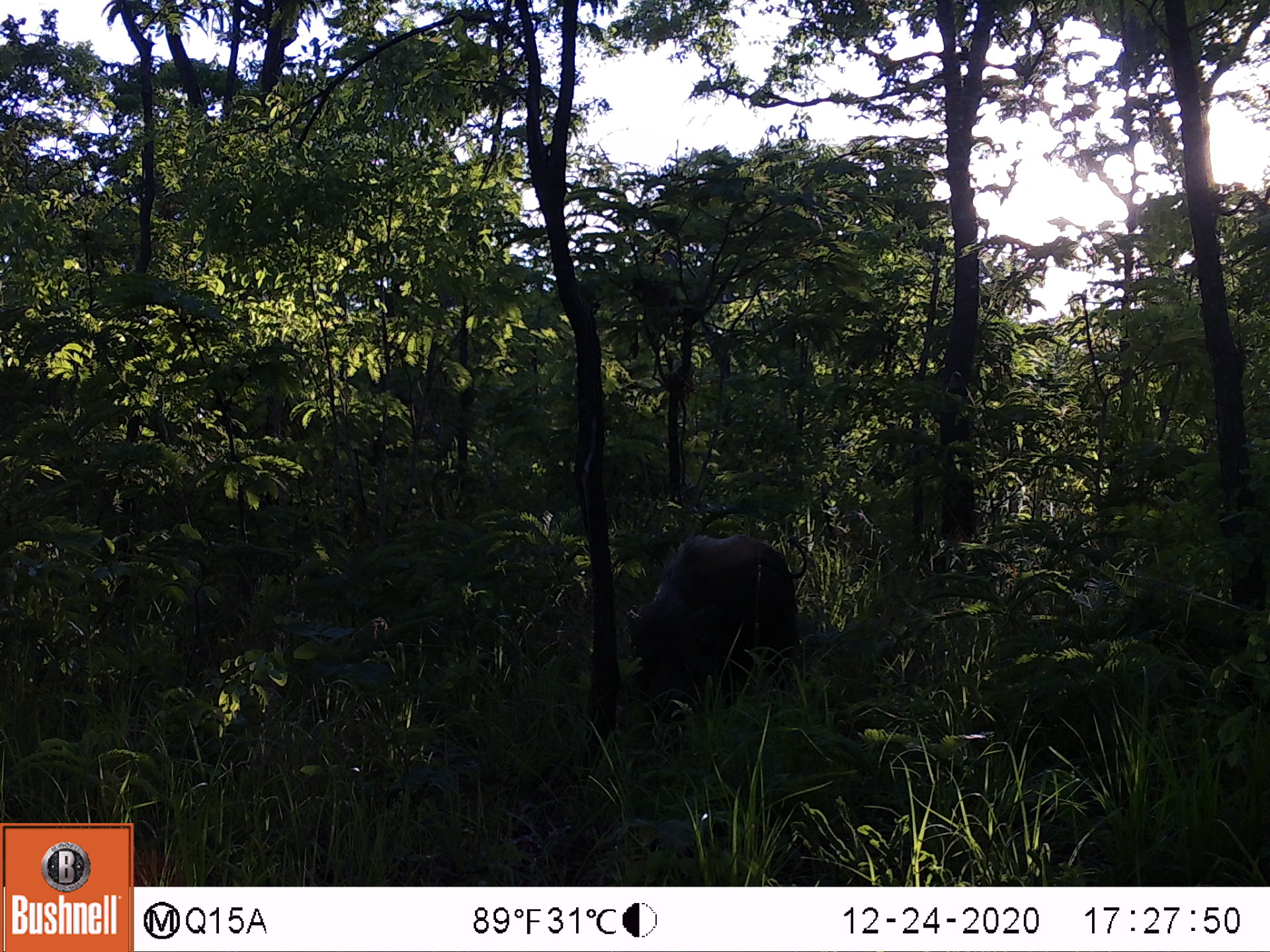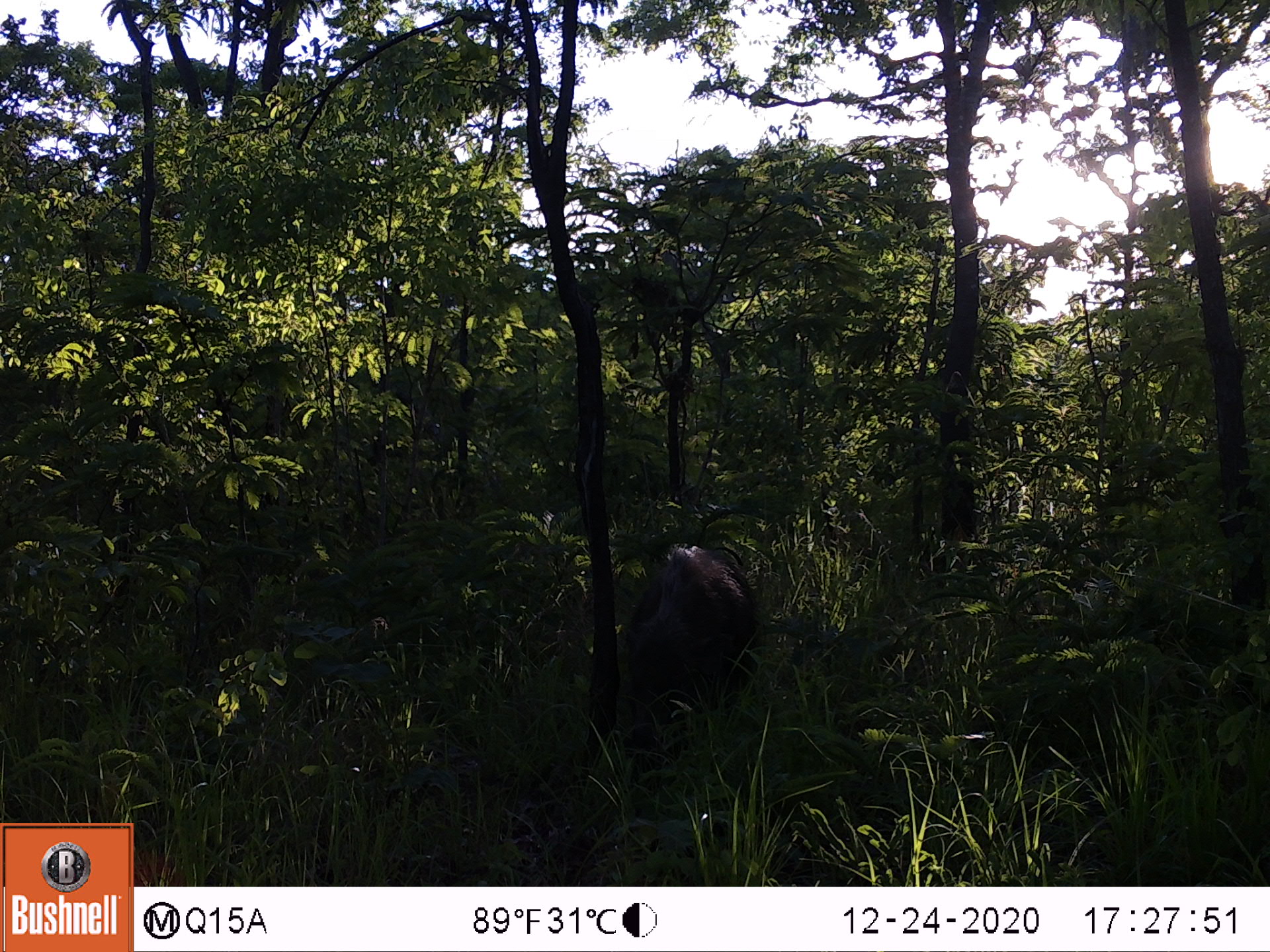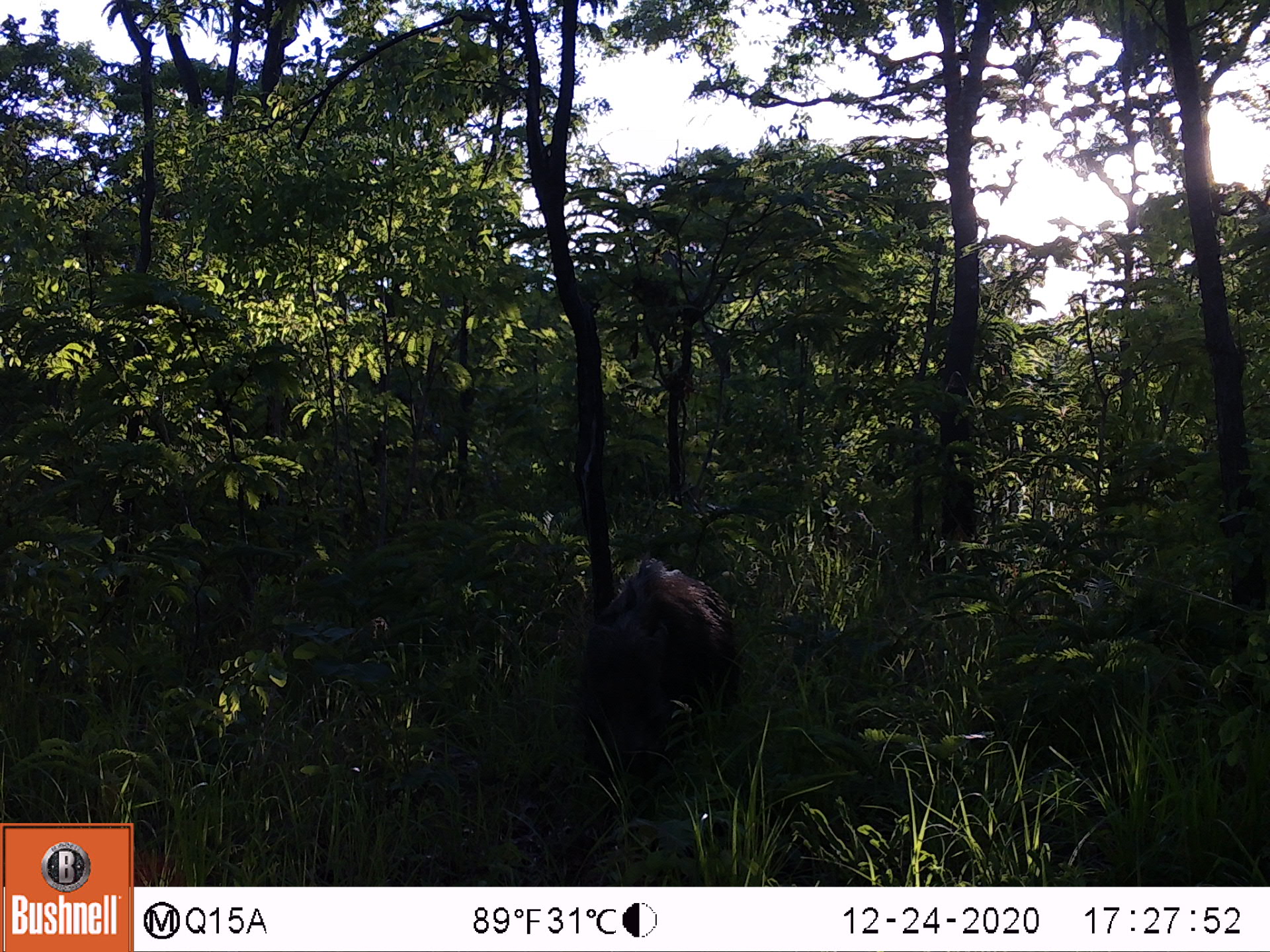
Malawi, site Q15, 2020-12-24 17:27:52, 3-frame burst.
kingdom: Animalia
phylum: Chordata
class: Mammalia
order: Artiodactyla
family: Suidae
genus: Potamochoerus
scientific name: Potamochoerus larvatus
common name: bushpig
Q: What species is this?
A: Bushpig (Potamochoerus larvatus).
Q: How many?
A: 1.